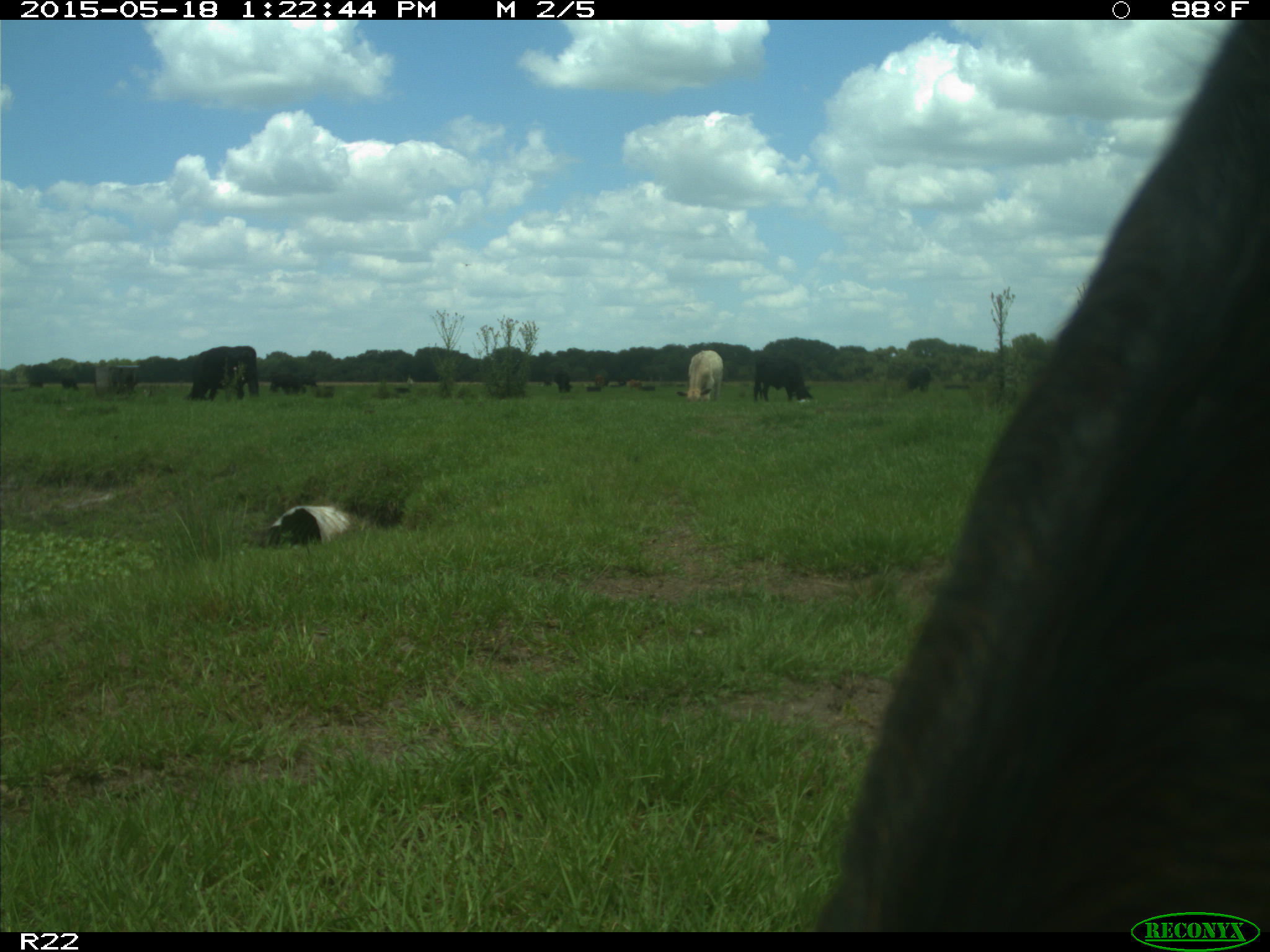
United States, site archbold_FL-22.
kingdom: Animalia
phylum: Chordata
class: Mammalia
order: Artiodactyla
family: Bovidae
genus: Bos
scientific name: Bos taurus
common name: domestic cow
Bos taurus (domestic cow).